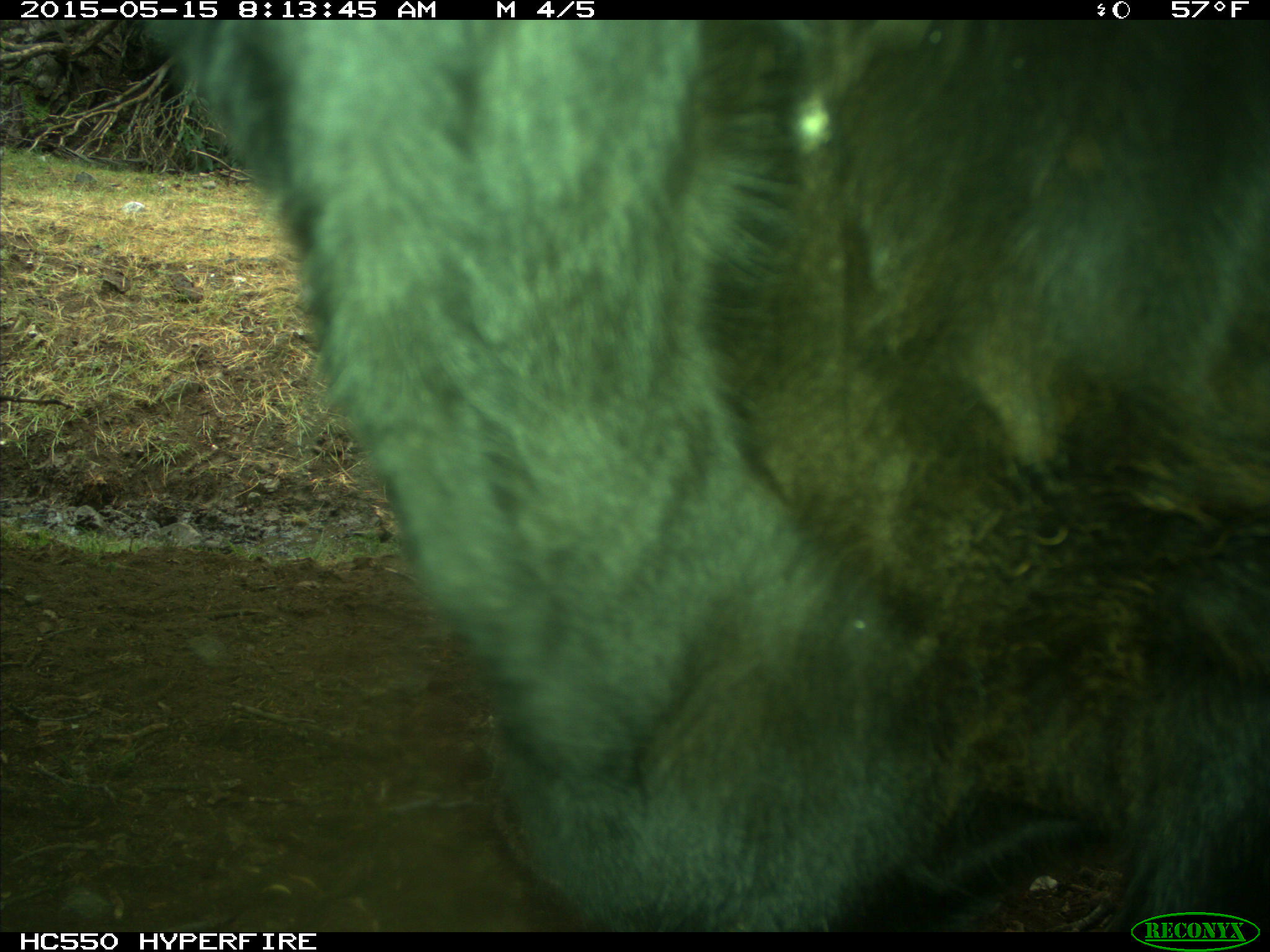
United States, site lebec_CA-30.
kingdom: Animalia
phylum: Chordata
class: Mammalia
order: Artiodactyla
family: Bovidae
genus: Bos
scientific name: Bos taurus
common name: domestic cow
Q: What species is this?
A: Bos taurus (domestic cow).